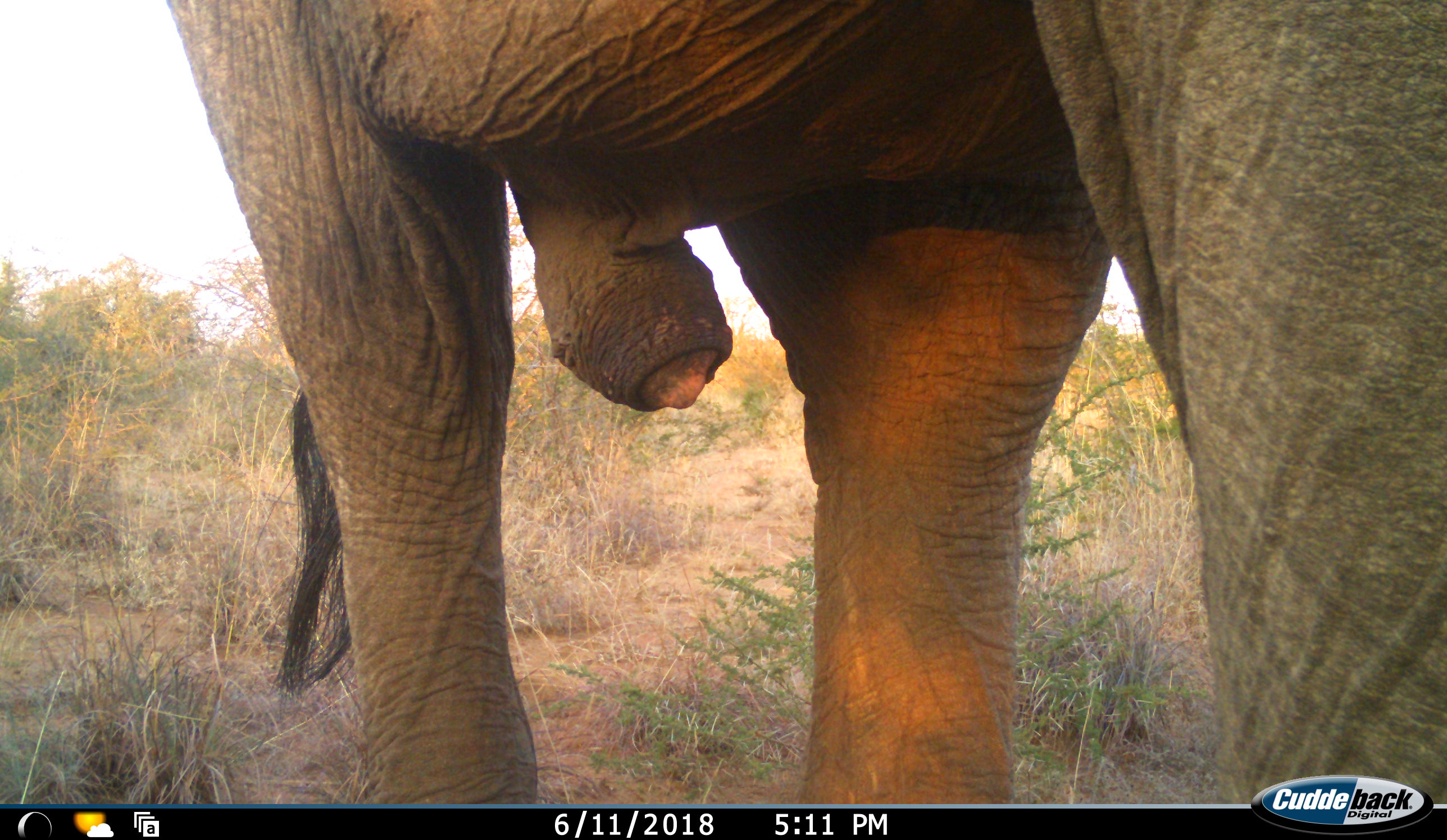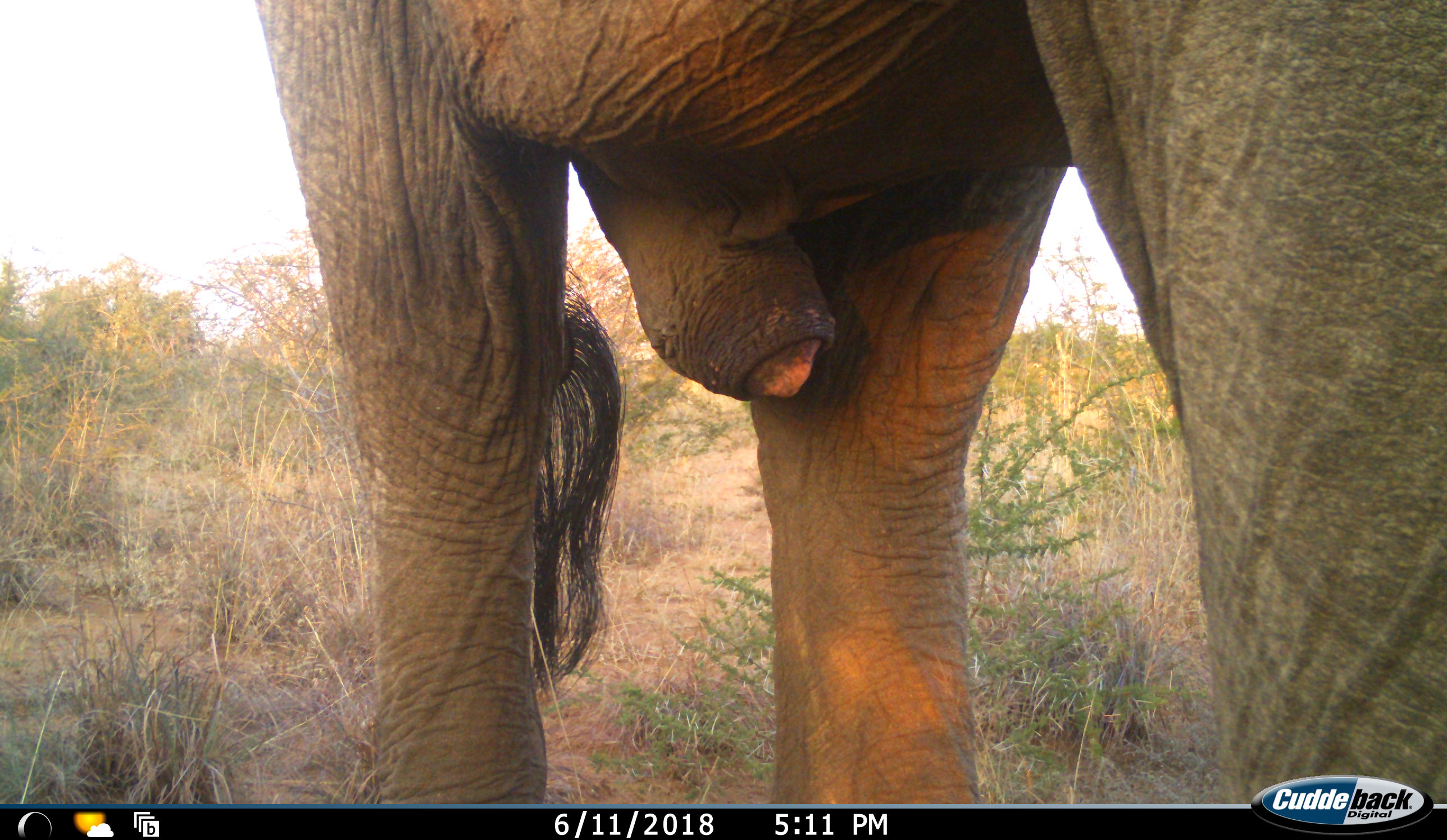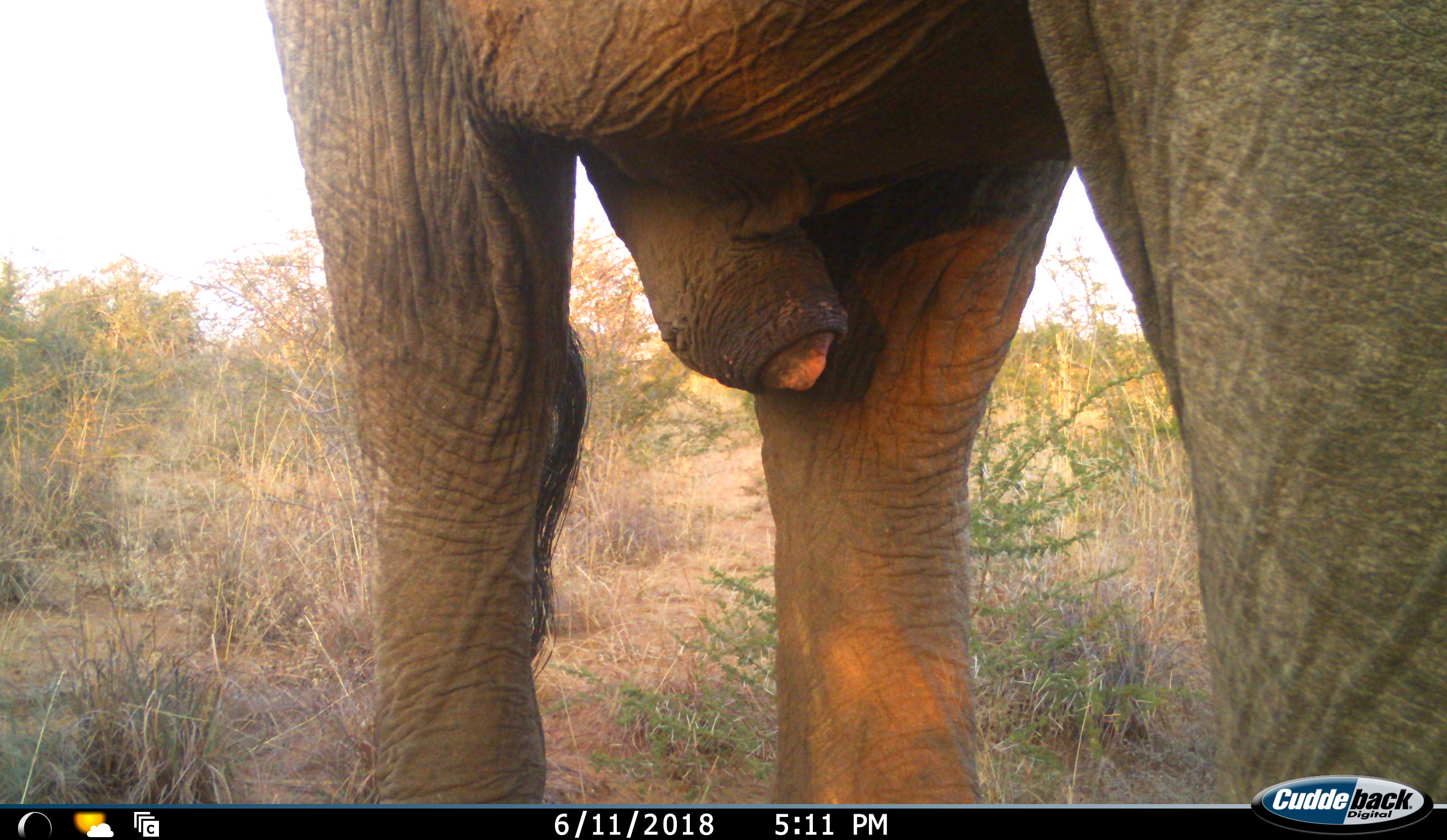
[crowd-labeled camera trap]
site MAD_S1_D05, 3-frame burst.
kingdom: Animalia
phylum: Chordata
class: Mammalia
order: Proboscidea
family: Elephantidae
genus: Loxodonta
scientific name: Loxodonta africana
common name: african bush elephant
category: elephant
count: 1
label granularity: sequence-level